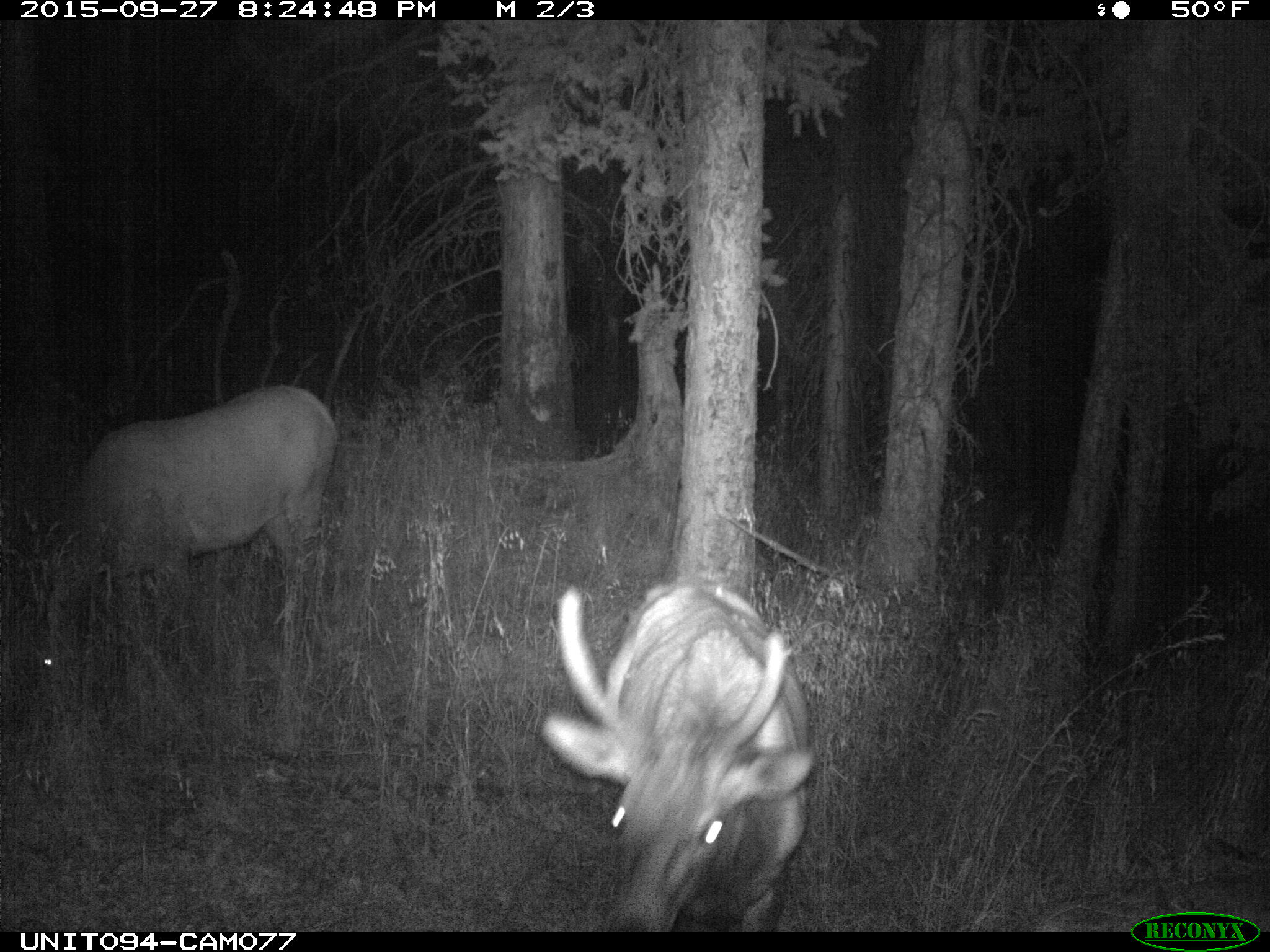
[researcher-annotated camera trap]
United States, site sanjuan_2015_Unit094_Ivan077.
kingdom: Animalia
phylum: Chordata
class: Mammalia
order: Artiodactyla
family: Cervidae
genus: Cervus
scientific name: Cervus elaphus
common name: red deer